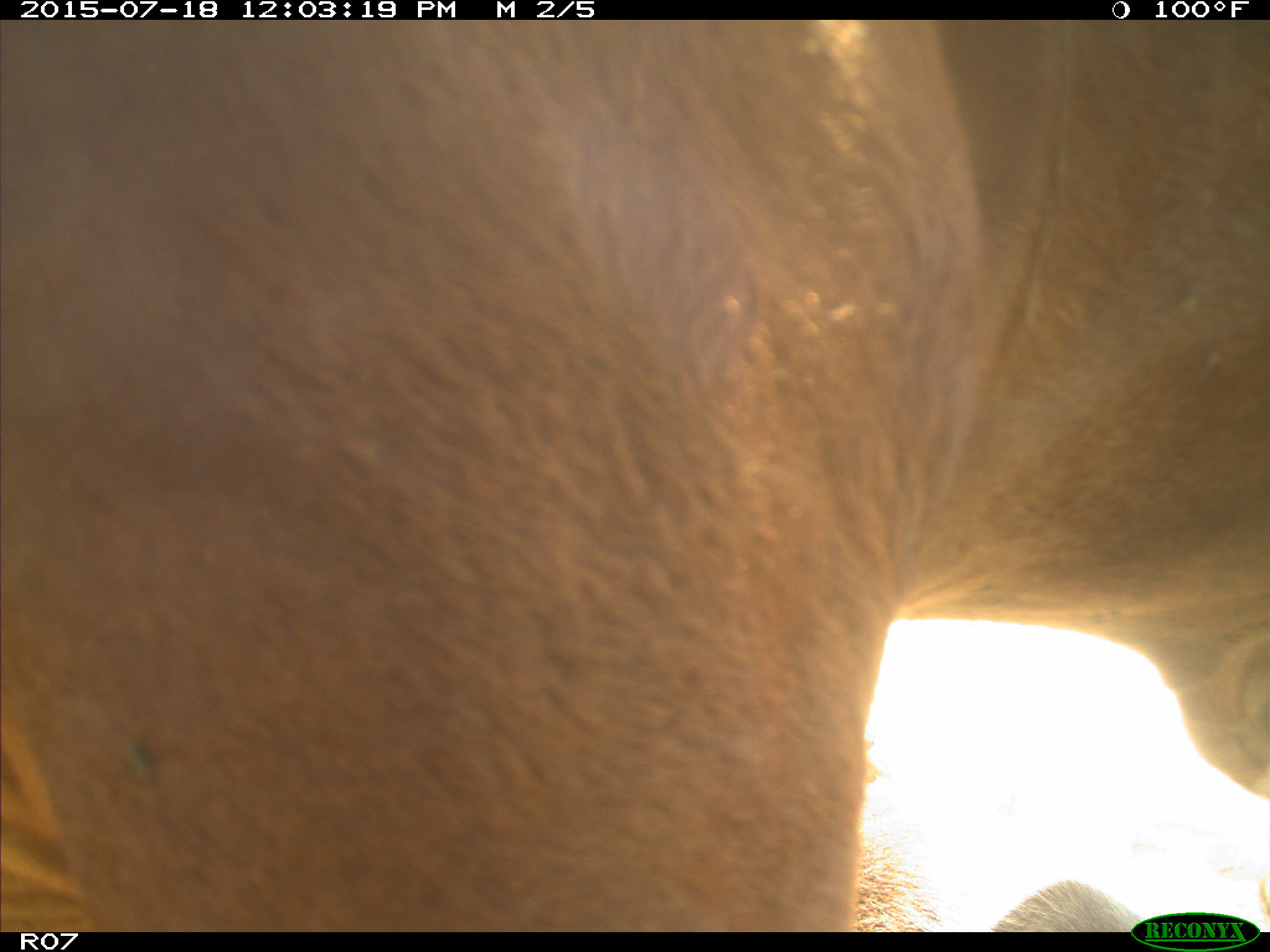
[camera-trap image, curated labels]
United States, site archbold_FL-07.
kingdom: Animalia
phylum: Chordata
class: Mammalia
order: Artiodactyla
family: Bovidae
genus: Bos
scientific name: Bos taurus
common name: domestic cow